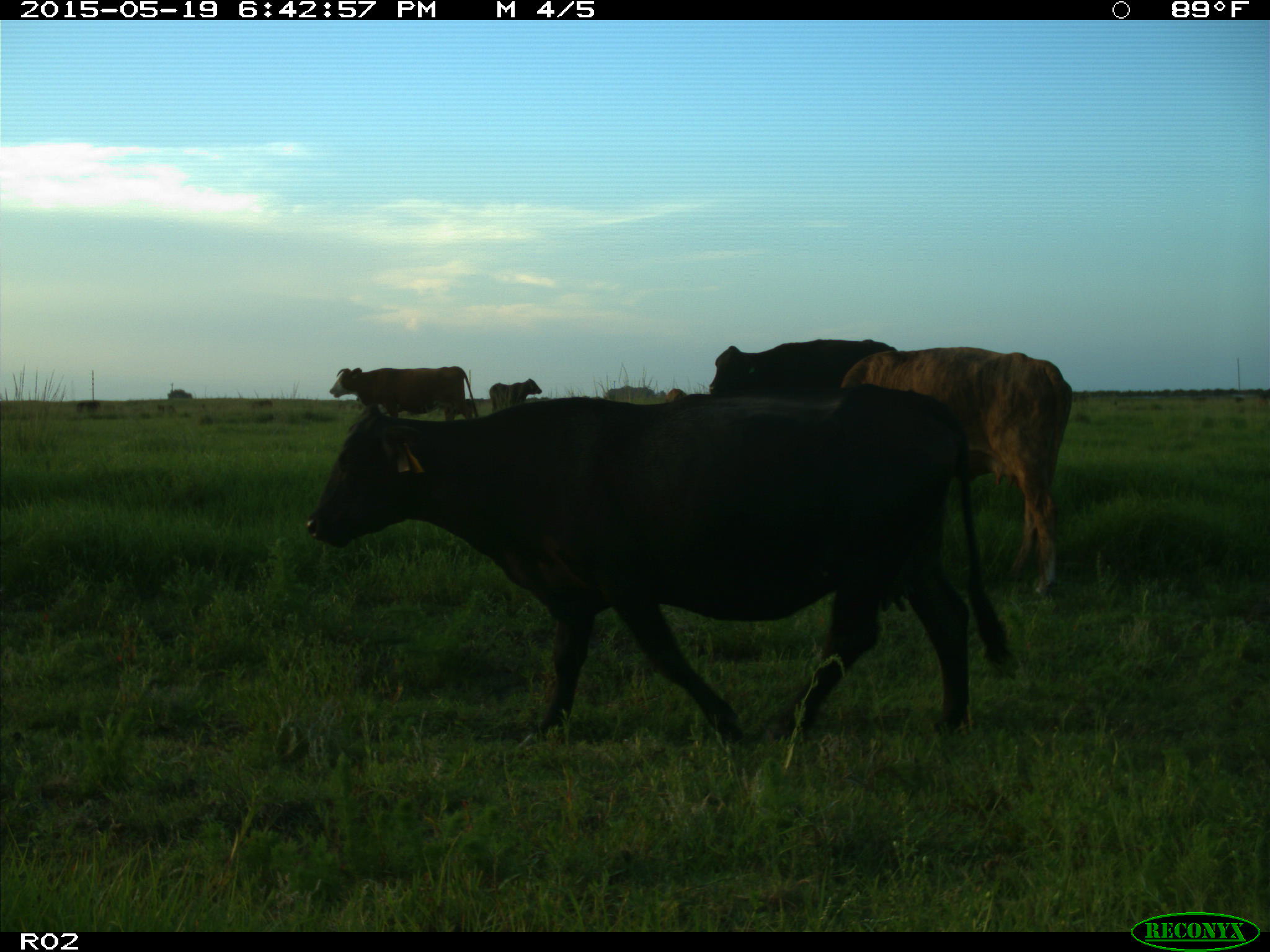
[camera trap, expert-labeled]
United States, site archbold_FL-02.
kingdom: Animalia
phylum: Chordata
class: Mammalia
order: Artiodactyla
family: Bovidae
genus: Bos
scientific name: Bos taurus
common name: domestic cow